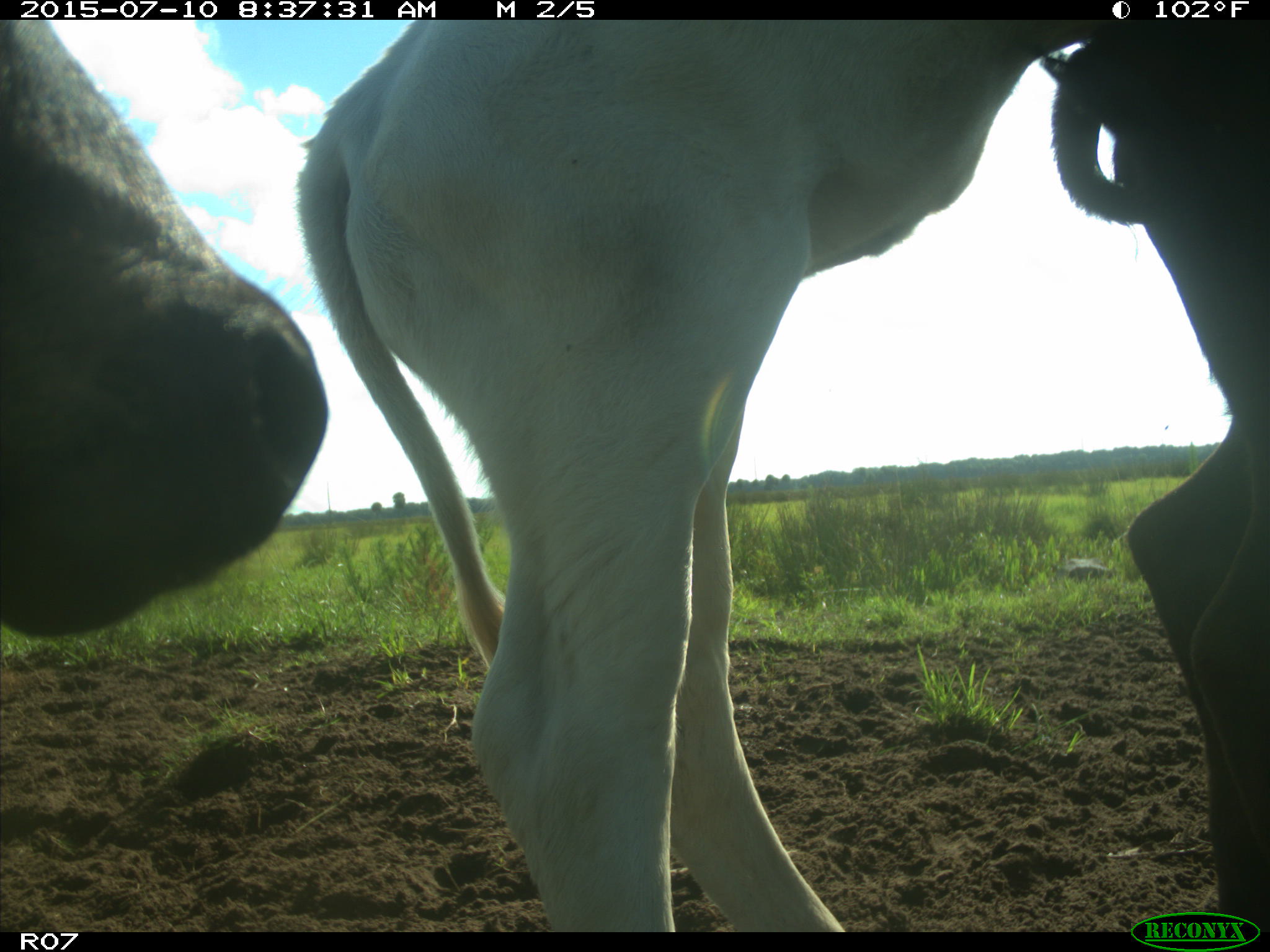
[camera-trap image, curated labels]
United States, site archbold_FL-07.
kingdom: Animalia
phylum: Chordata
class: Mammalia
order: Artiodactyla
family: Bovidae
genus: Bos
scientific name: Bos taurus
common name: domestic cow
Bos taurus (domestic cow).